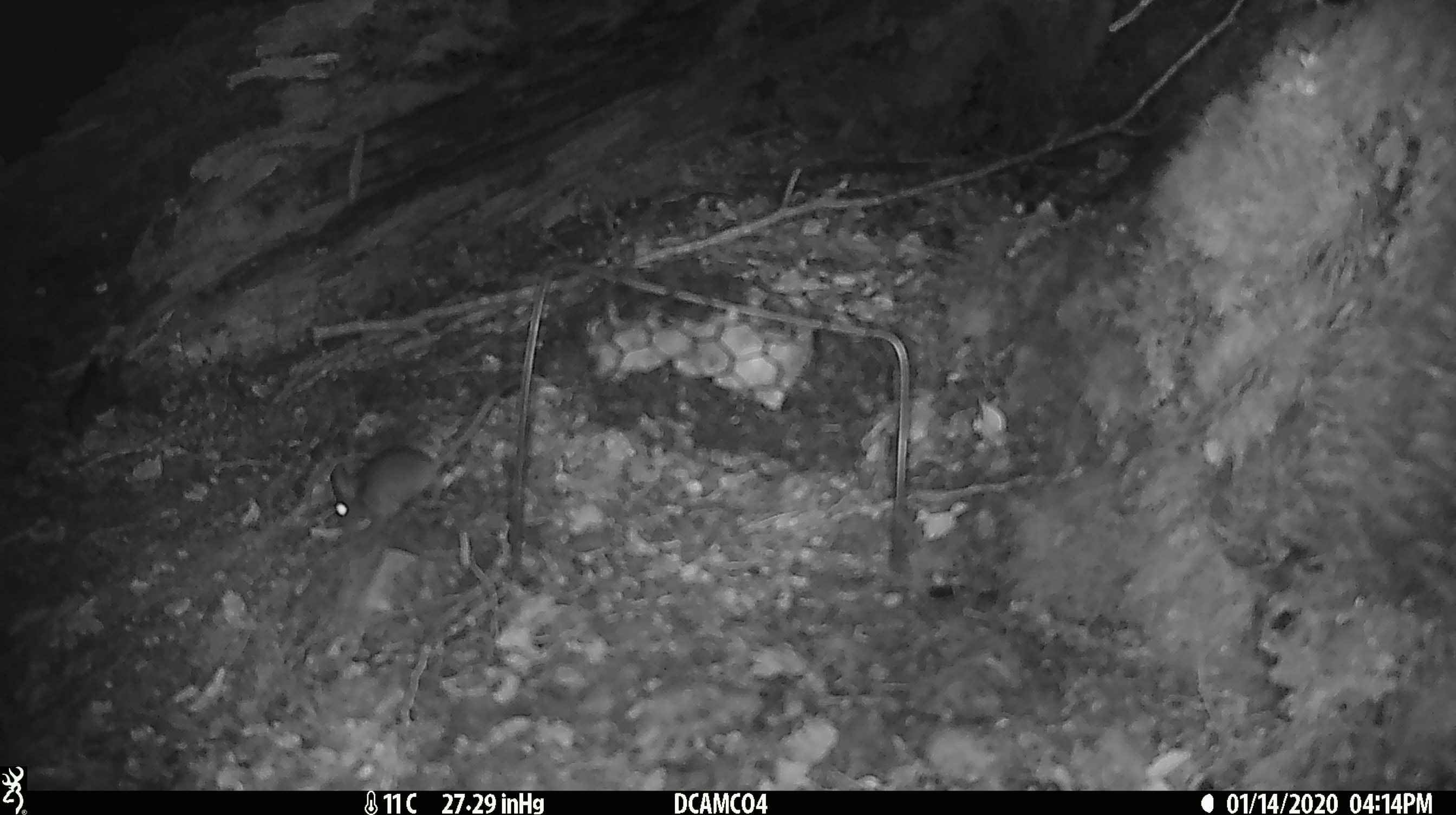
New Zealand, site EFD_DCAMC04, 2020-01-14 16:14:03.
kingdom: Animalia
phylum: Chordata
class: Mammalia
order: Rodentia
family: Muridae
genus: Mus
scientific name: Mus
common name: mouse